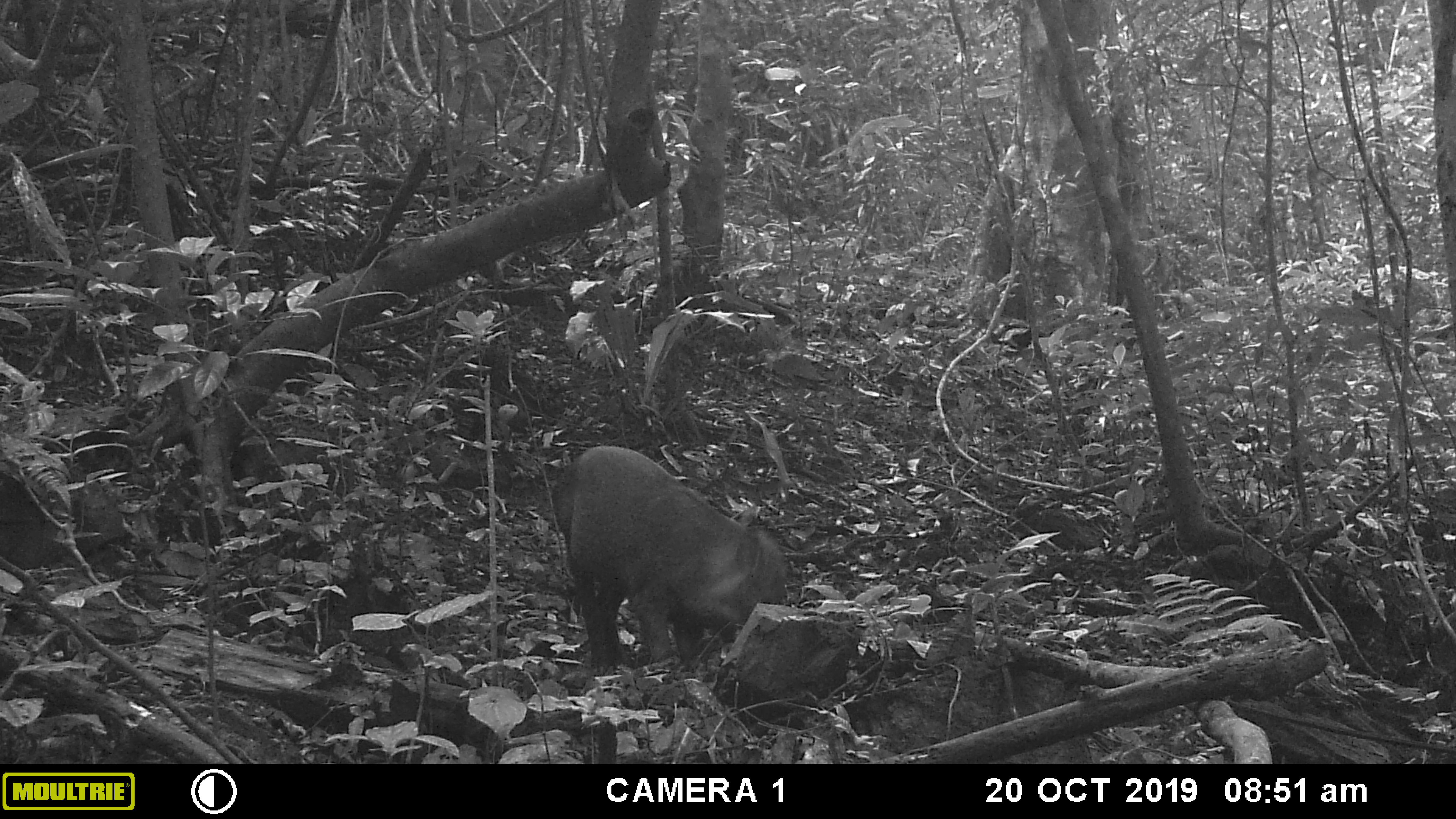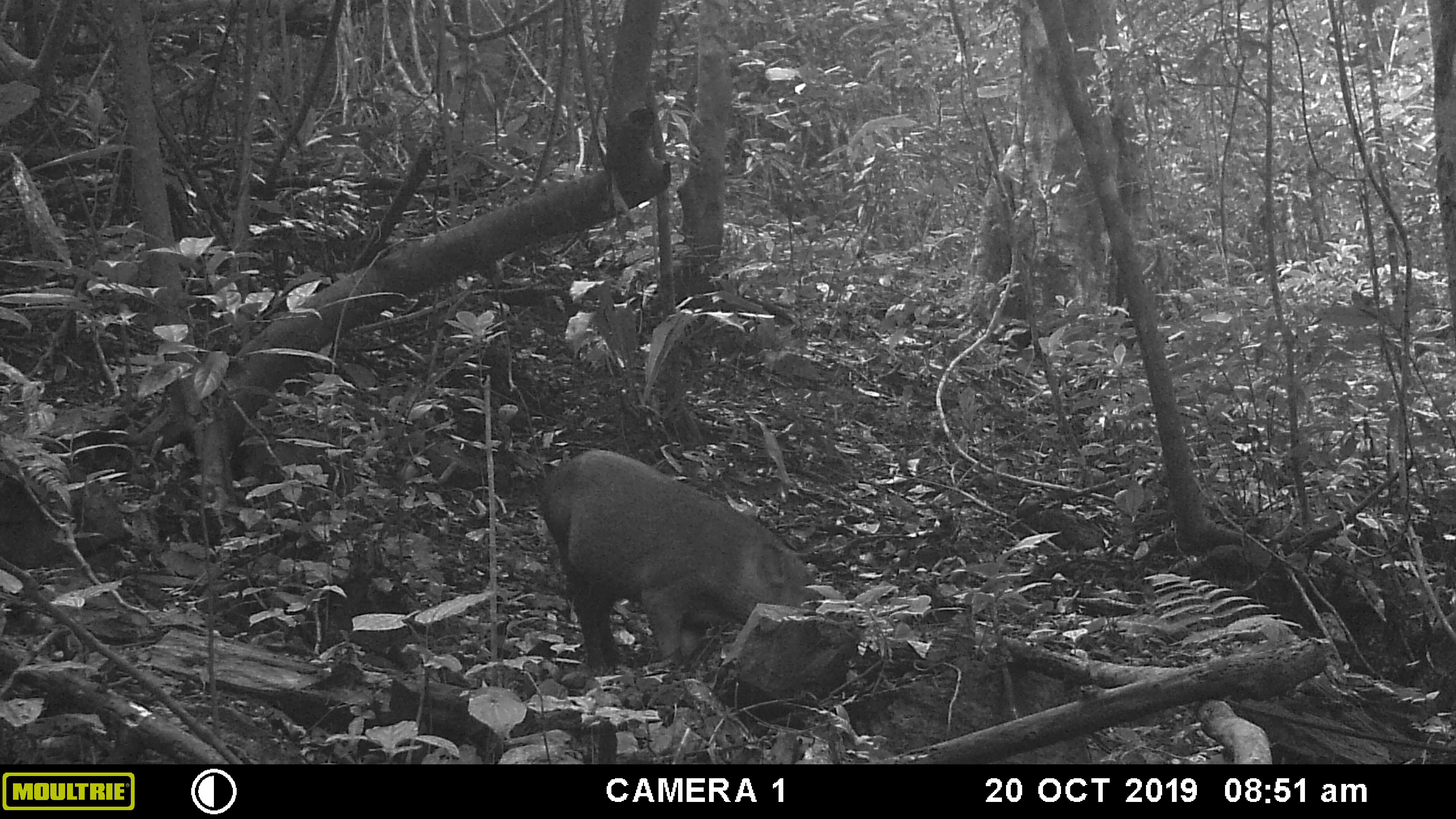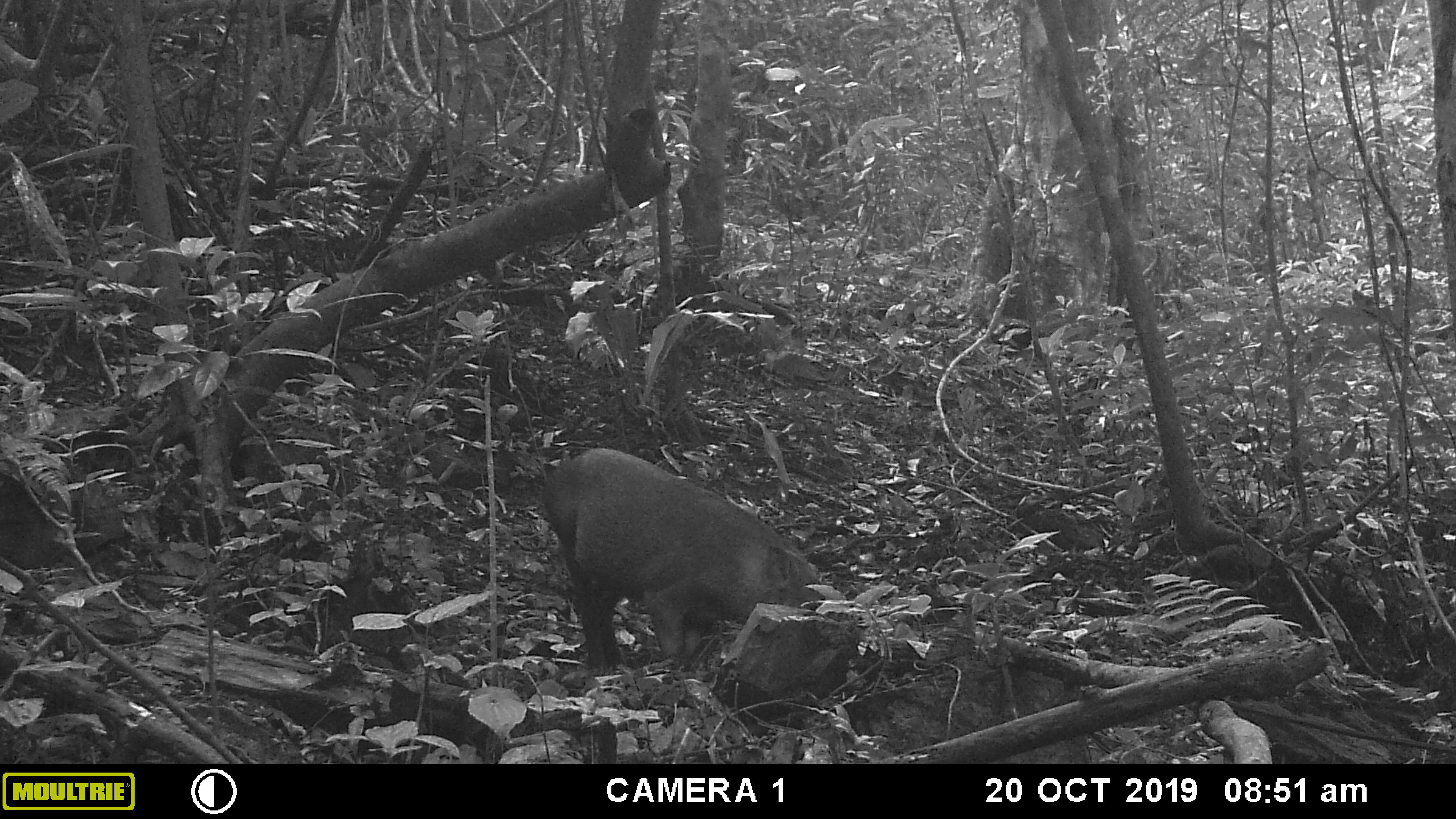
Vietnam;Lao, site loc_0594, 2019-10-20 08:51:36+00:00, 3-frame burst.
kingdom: Animalia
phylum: Chordata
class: Mammalia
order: Artiodactyla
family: Suidae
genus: Sus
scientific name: Sus scrofa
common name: eurasian wild pig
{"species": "eurasian wild pig (Sus scrofa)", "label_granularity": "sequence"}